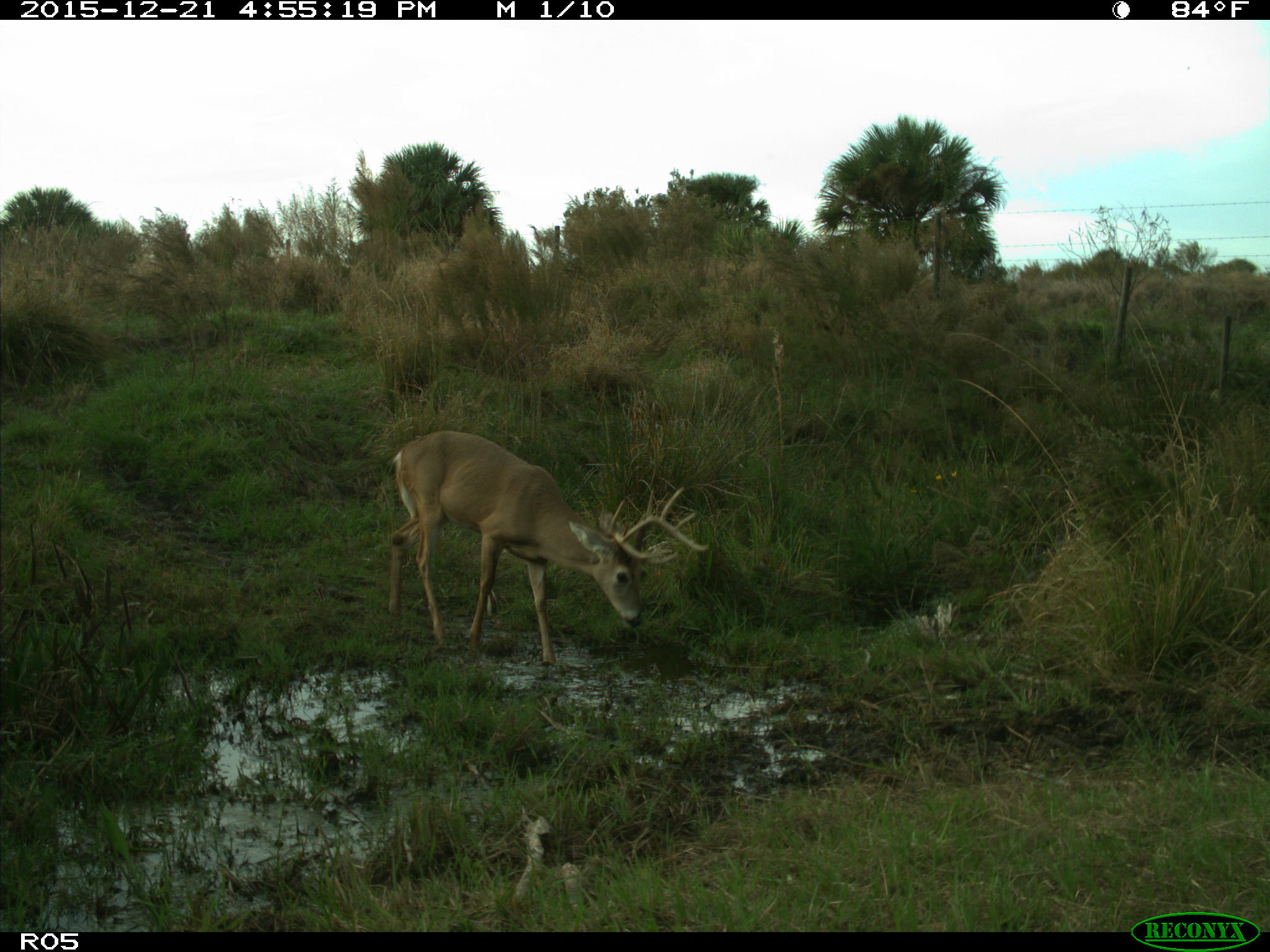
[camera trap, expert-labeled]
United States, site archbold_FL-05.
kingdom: Animalia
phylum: Chordata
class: Mammalia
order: Artiodactyla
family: Cervidae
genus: Odocoileus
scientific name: Odocoileus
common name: deer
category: unidentified deer